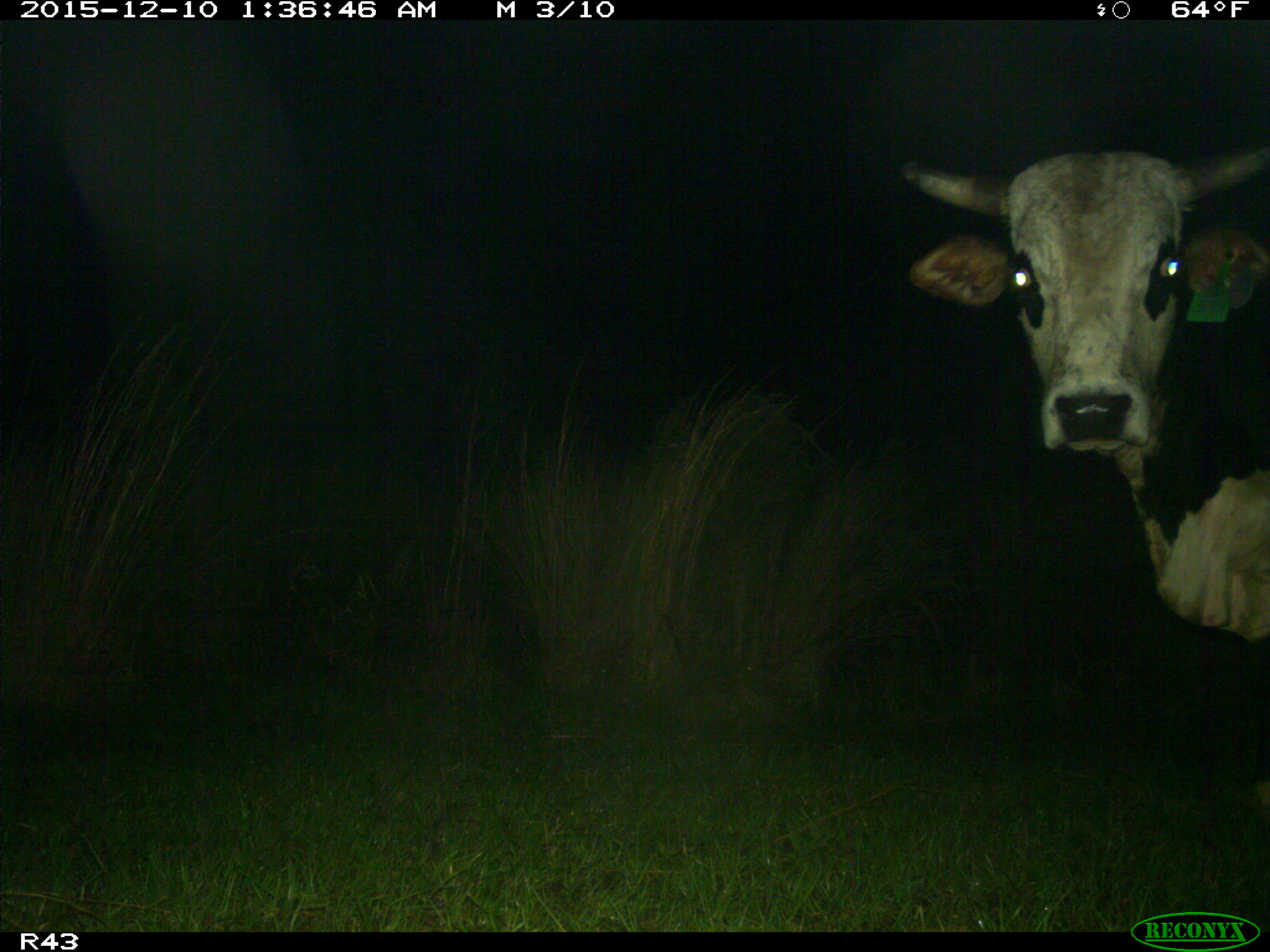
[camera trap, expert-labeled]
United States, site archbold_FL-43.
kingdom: Animalia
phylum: Chordata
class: Mammalia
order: Artiodactyla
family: Bovidae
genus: Bos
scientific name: Bos taurus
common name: domestic cow